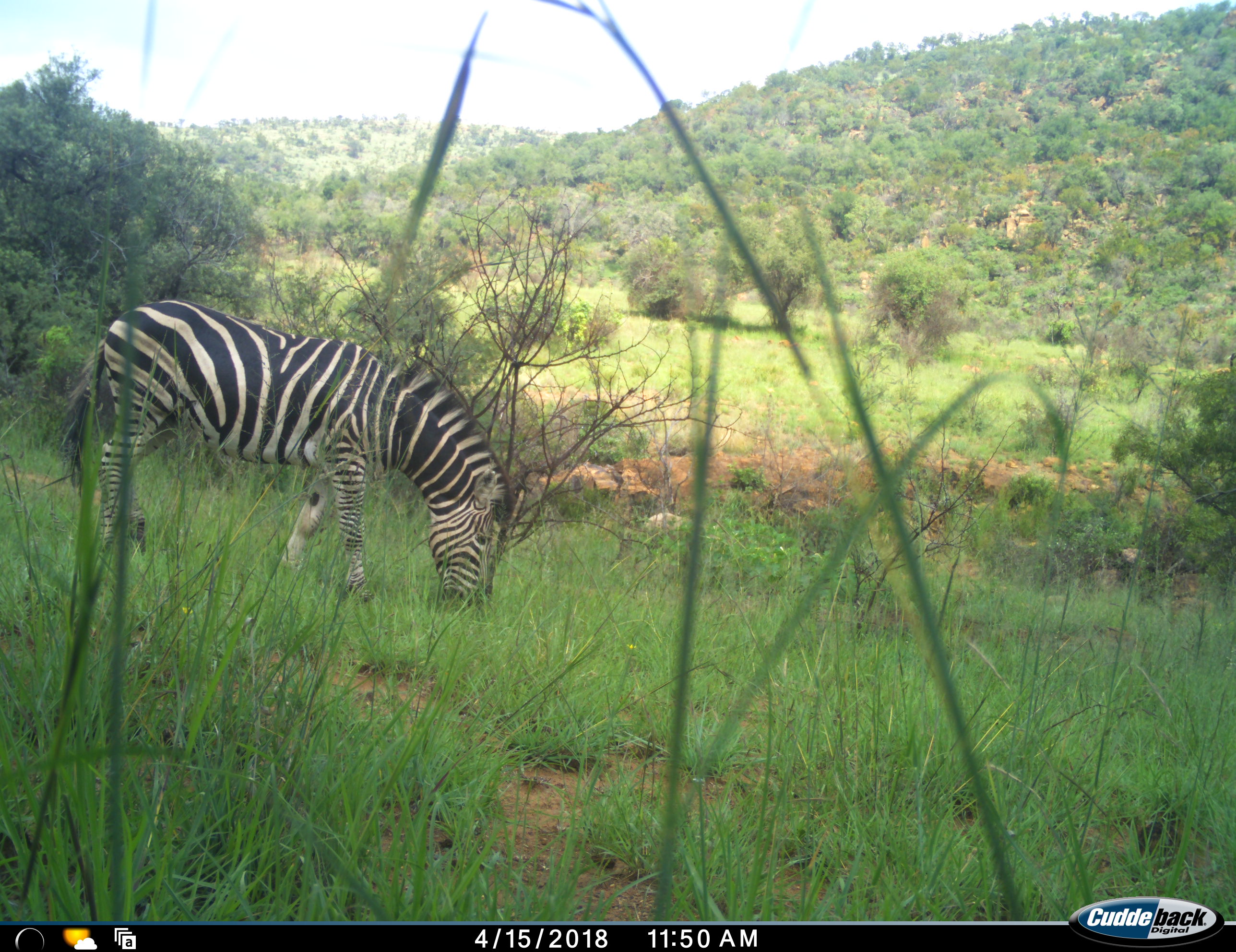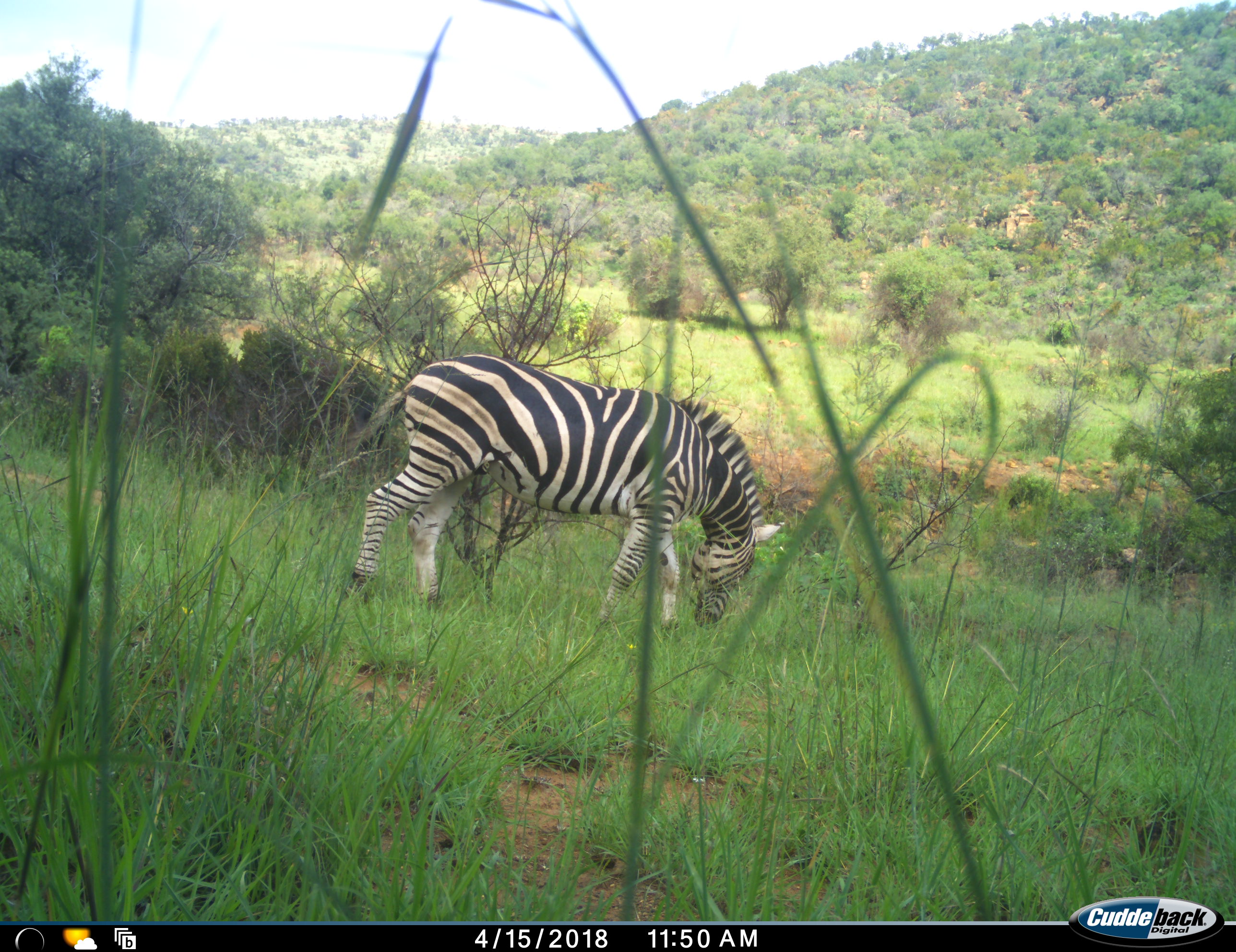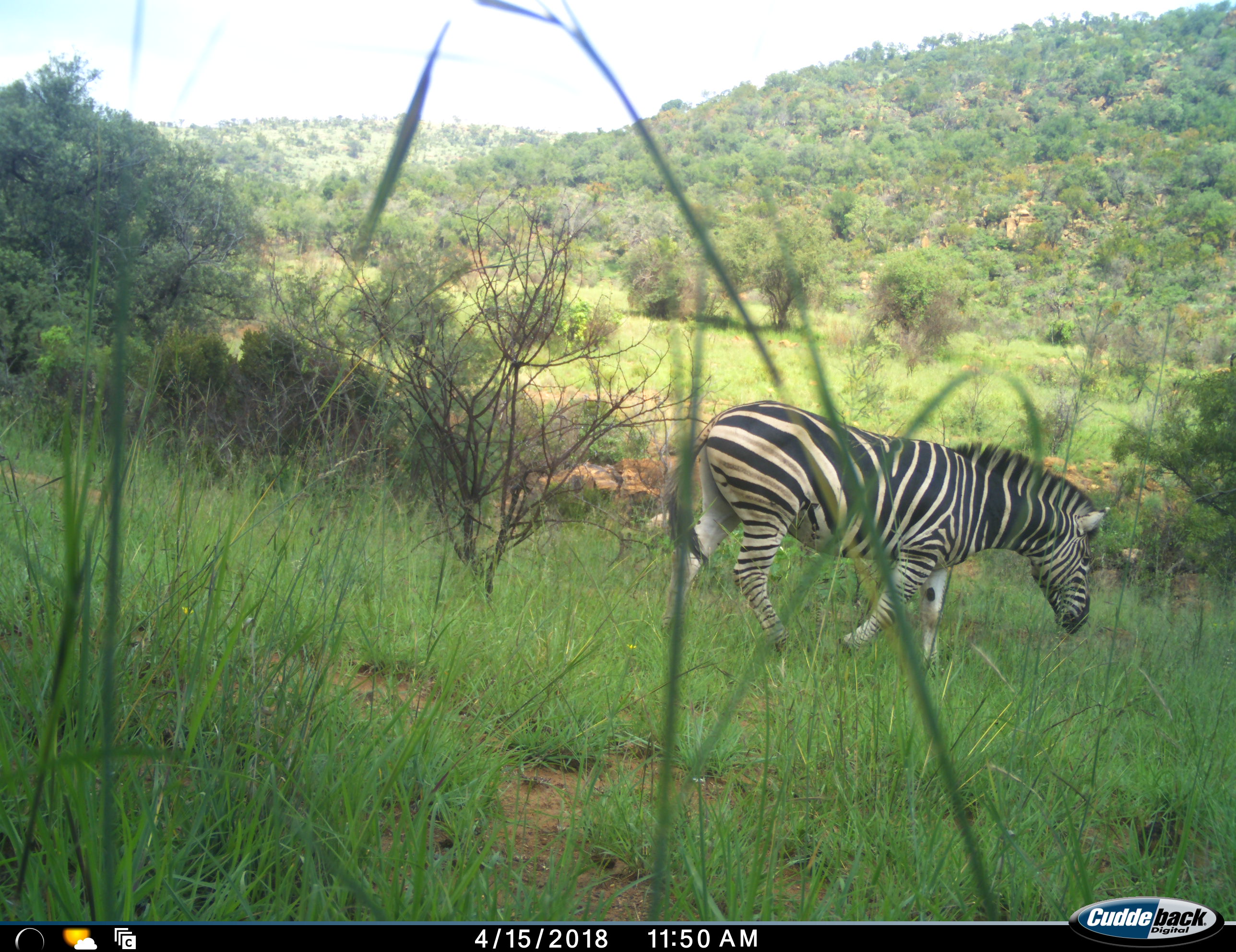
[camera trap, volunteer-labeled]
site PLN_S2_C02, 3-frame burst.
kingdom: Animalia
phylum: Chordata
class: Mammalia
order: Perissodactyla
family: Equidae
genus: Equus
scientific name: Equus quagga burchellii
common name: burchell's zebra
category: zebraburchells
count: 1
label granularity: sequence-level